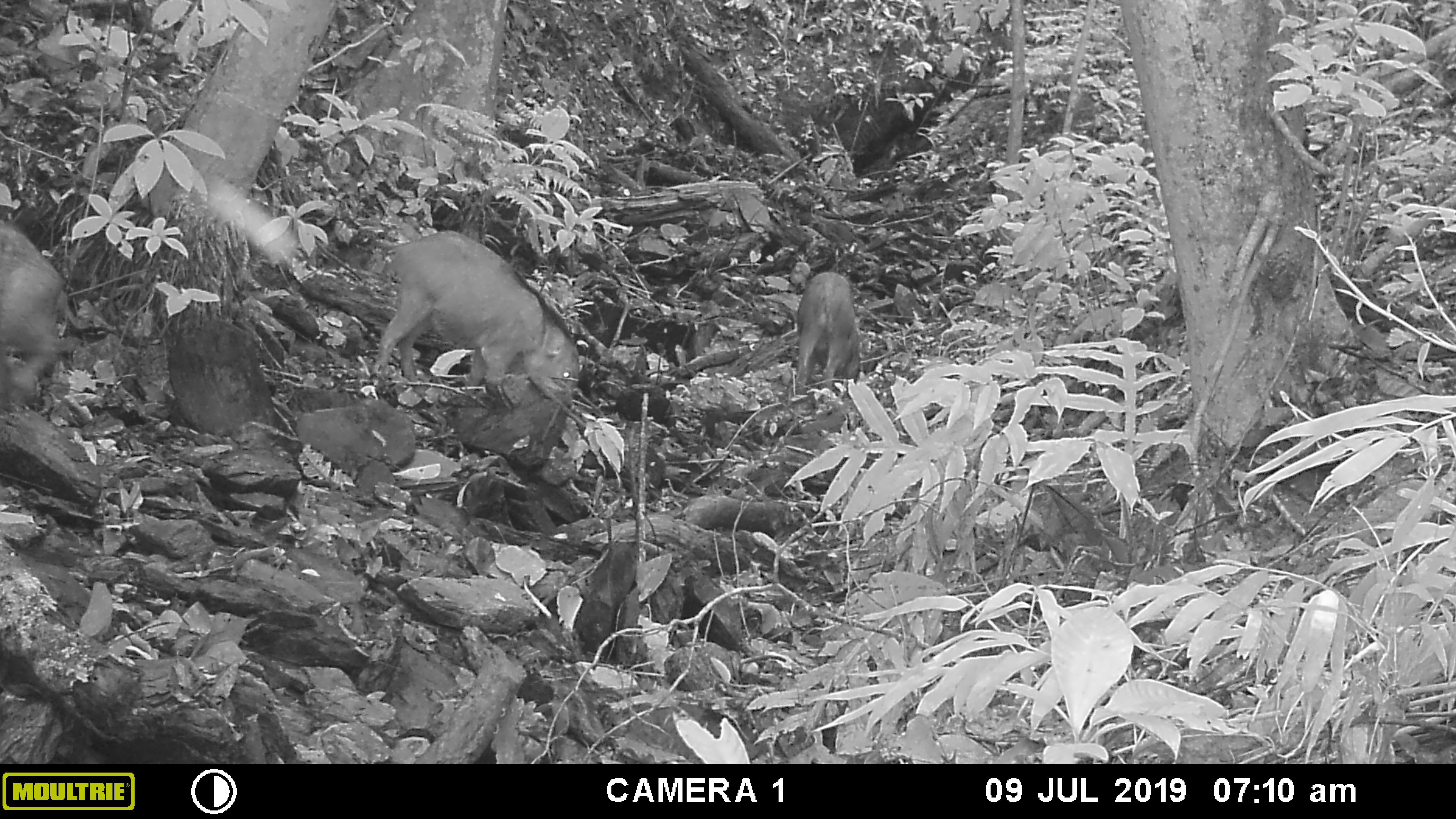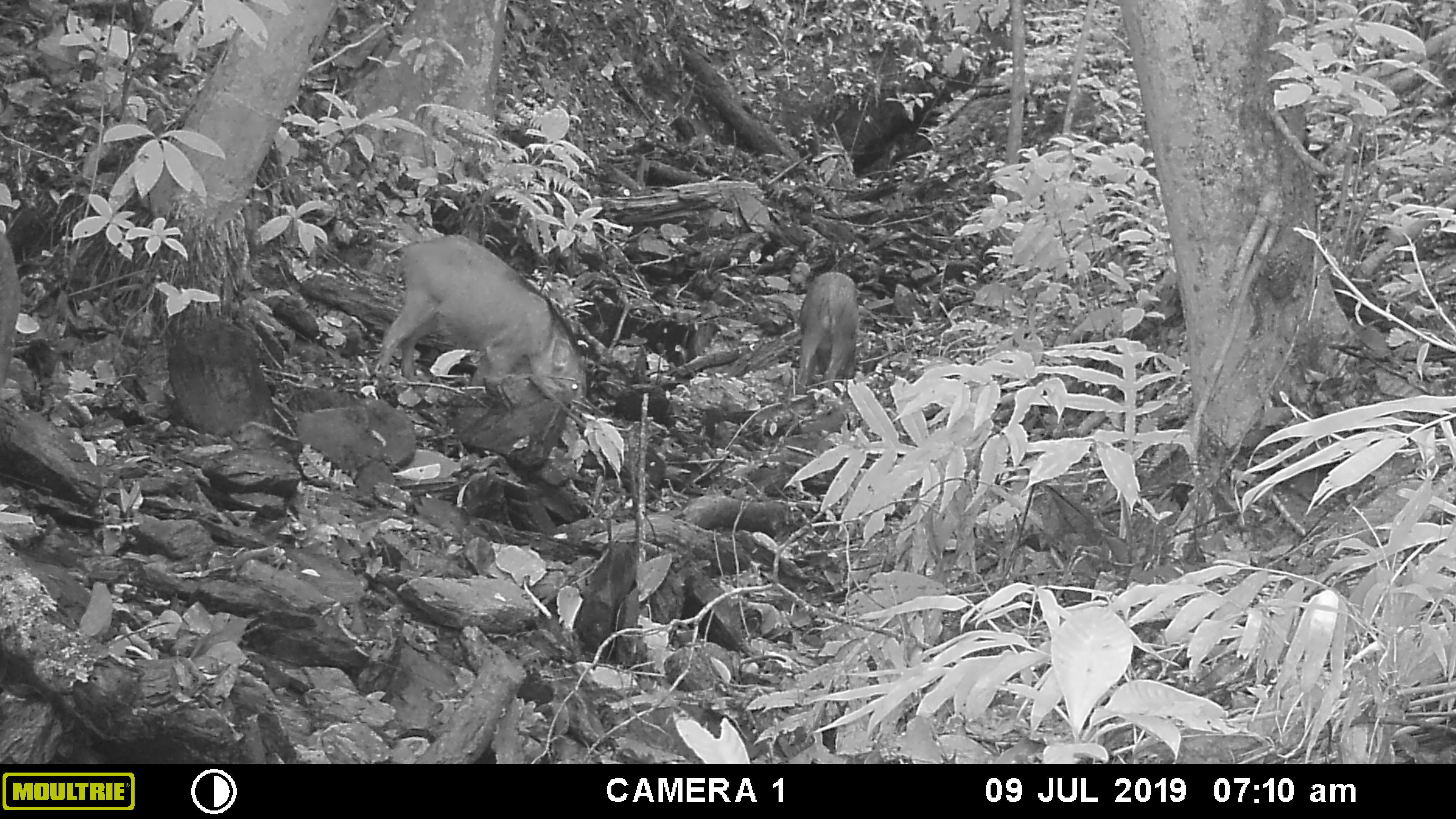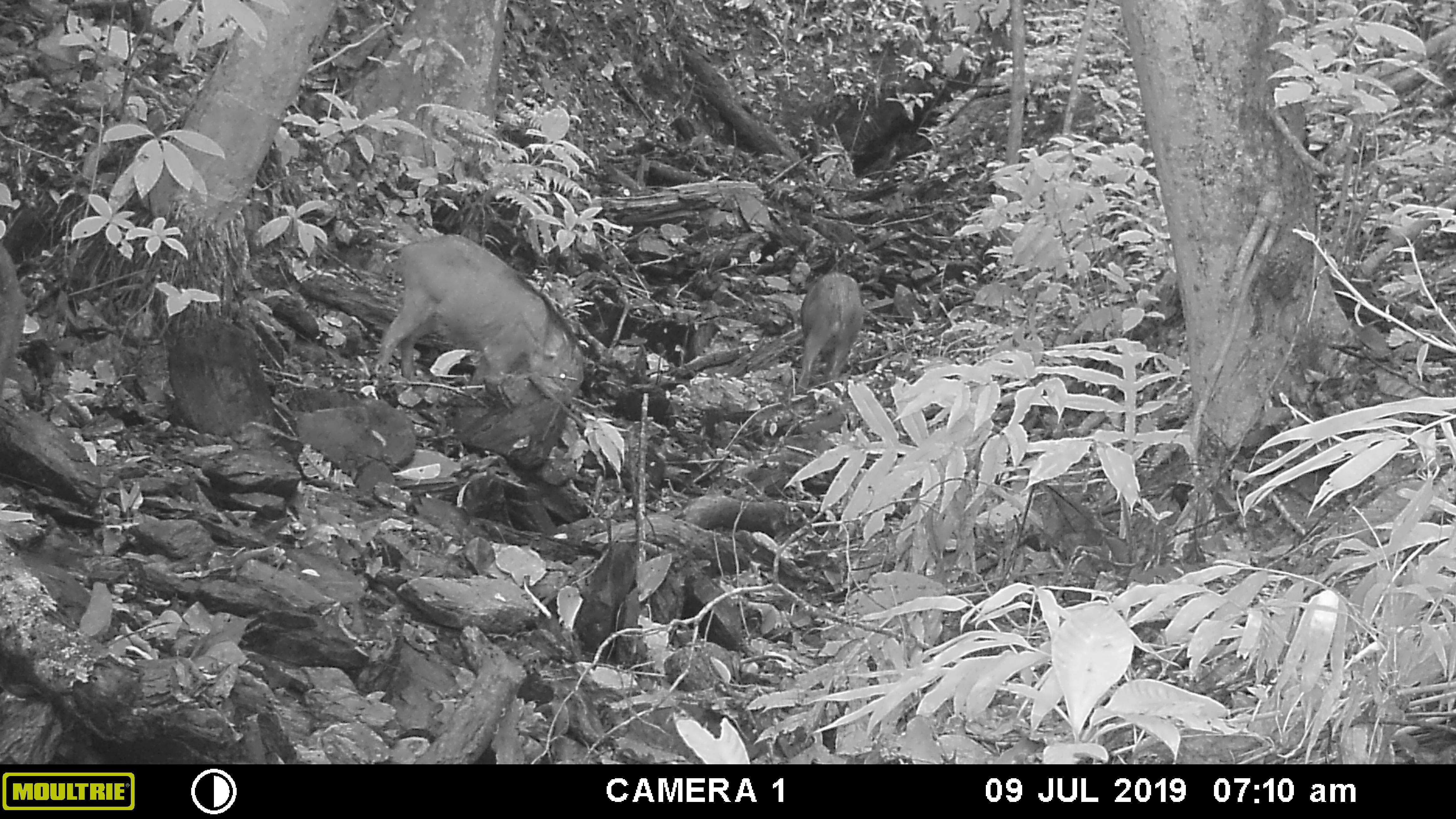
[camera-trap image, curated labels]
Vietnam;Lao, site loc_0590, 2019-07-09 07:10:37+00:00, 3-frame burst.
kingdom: Animalia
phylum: Chordata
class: Mammalia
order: Artiodactyla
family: Suidae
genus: Sus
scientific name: Sus scrofa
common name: eurasian wild pig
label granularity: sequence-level